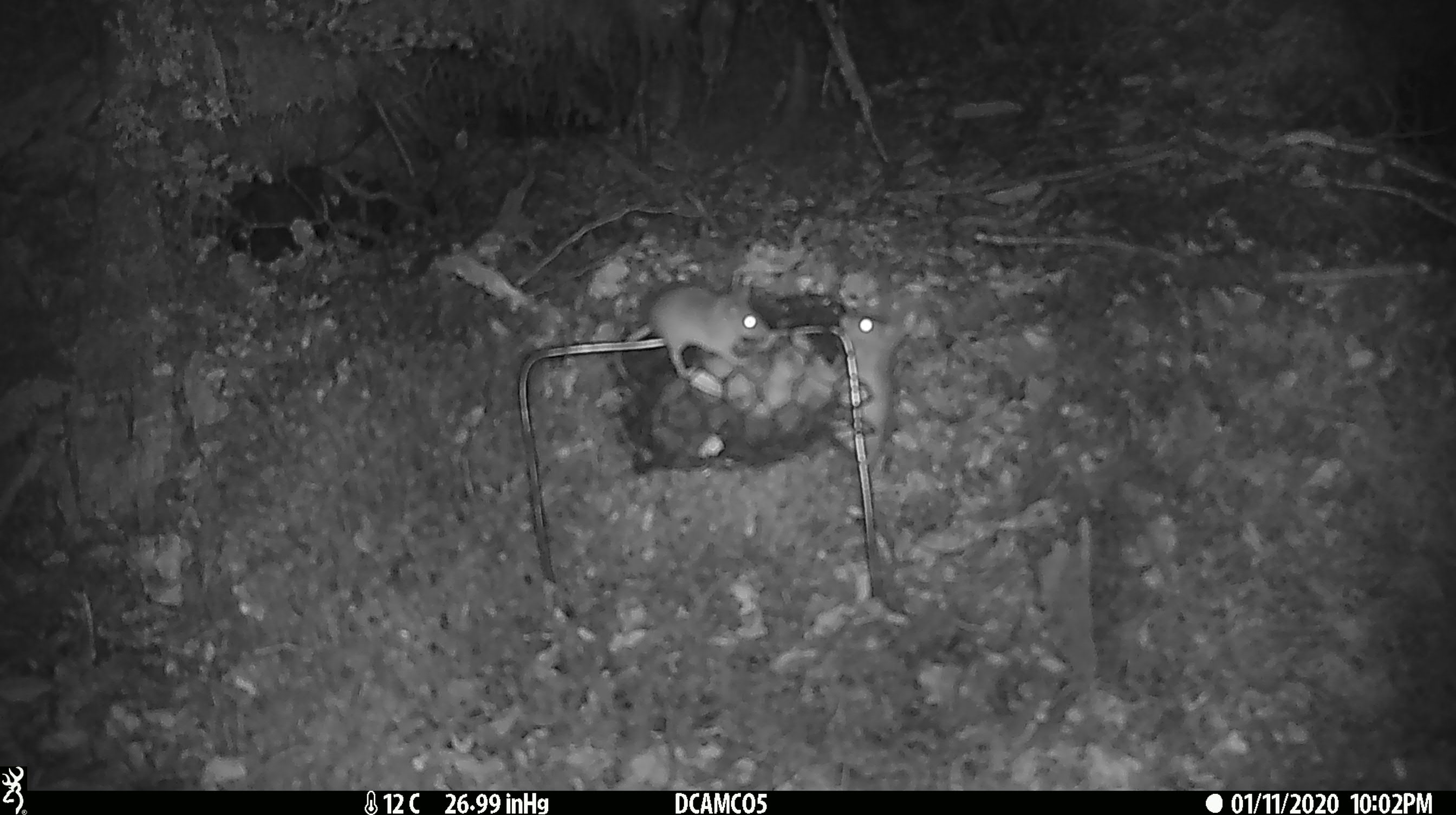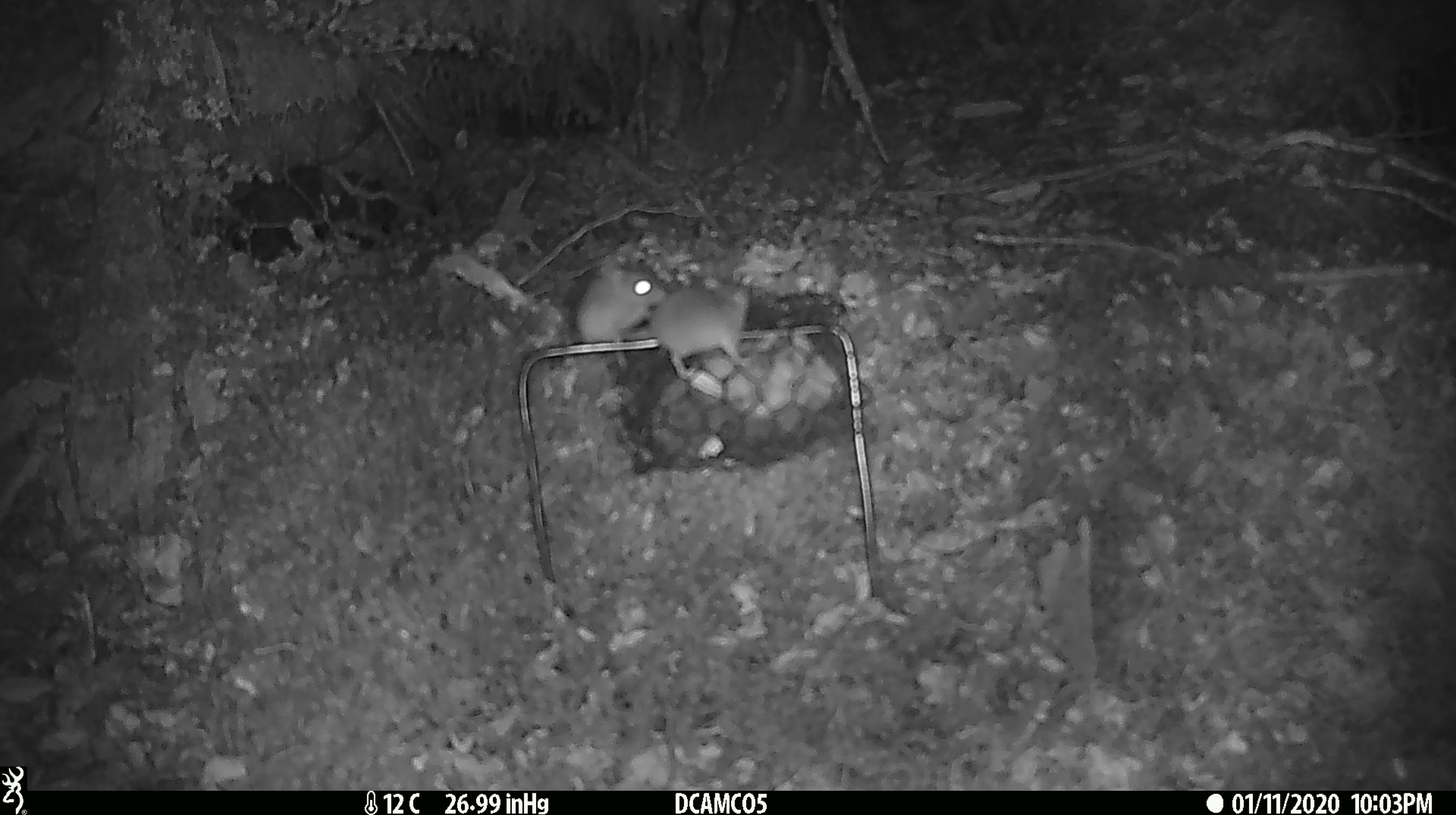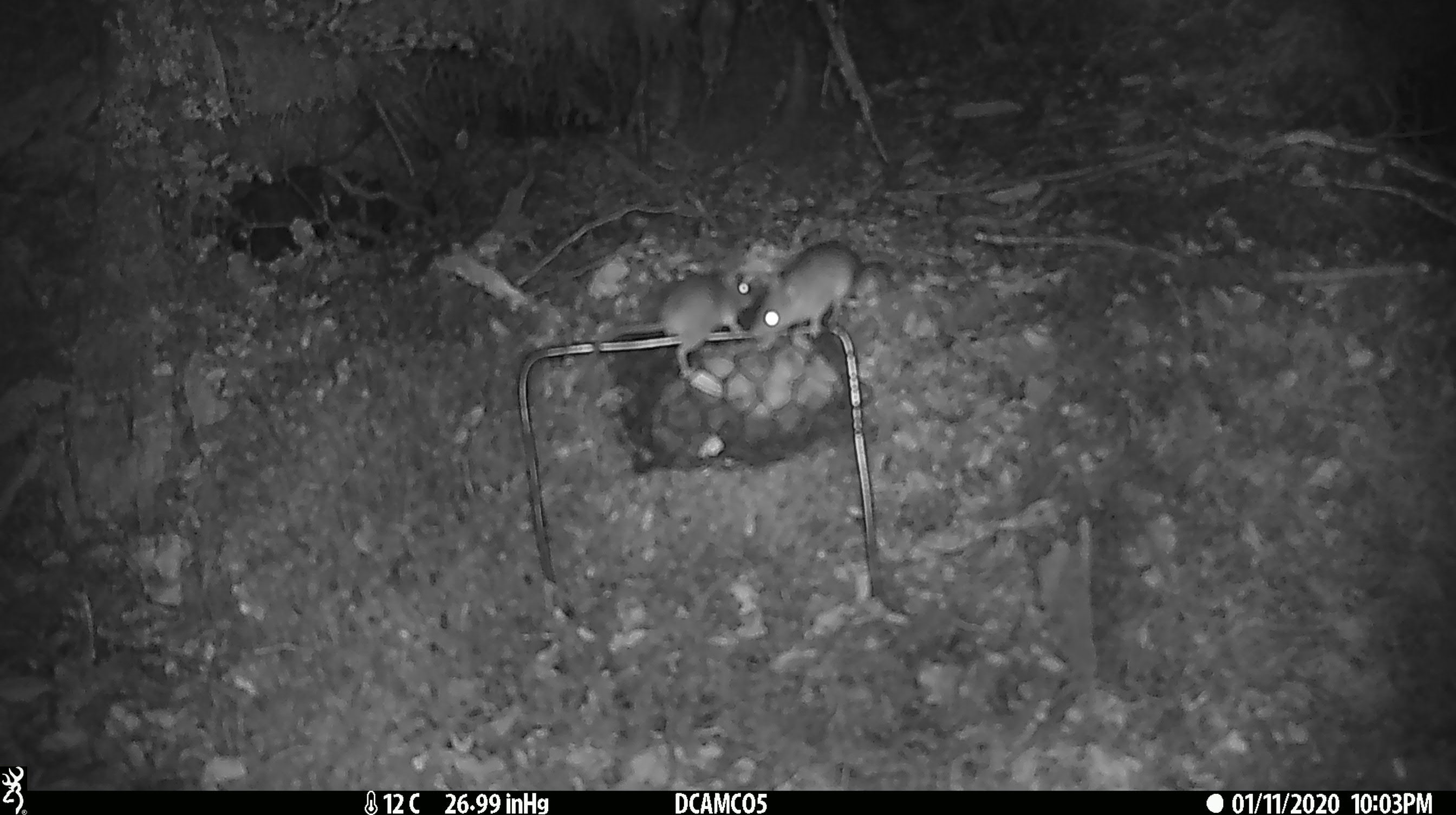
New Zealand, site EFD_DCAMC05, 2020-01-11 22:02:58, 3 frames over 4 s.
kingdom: Animalia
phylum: Chordata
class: Mammalia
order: Rodentia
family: Muridae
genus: Mus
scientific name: Mus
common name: mouse